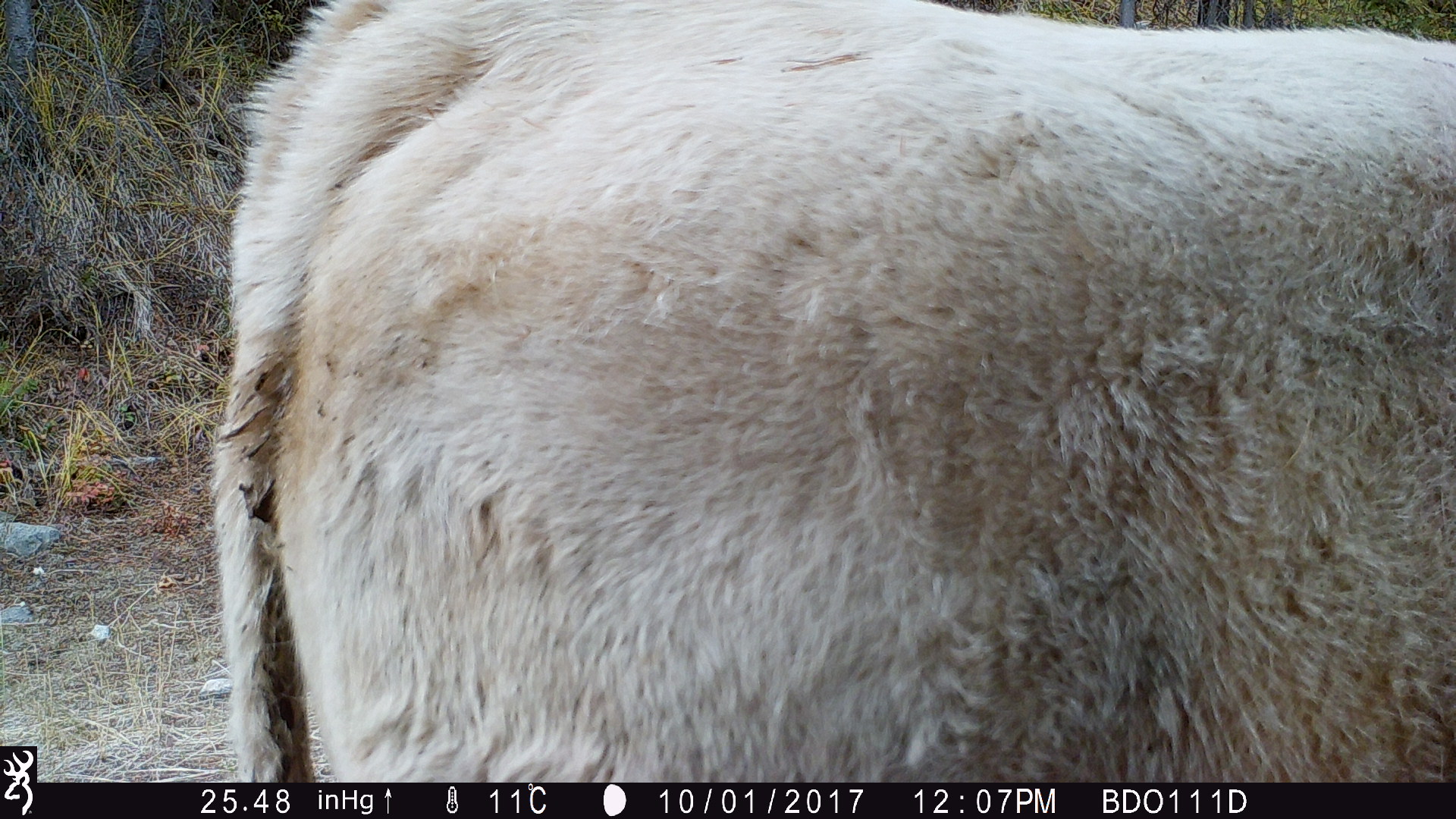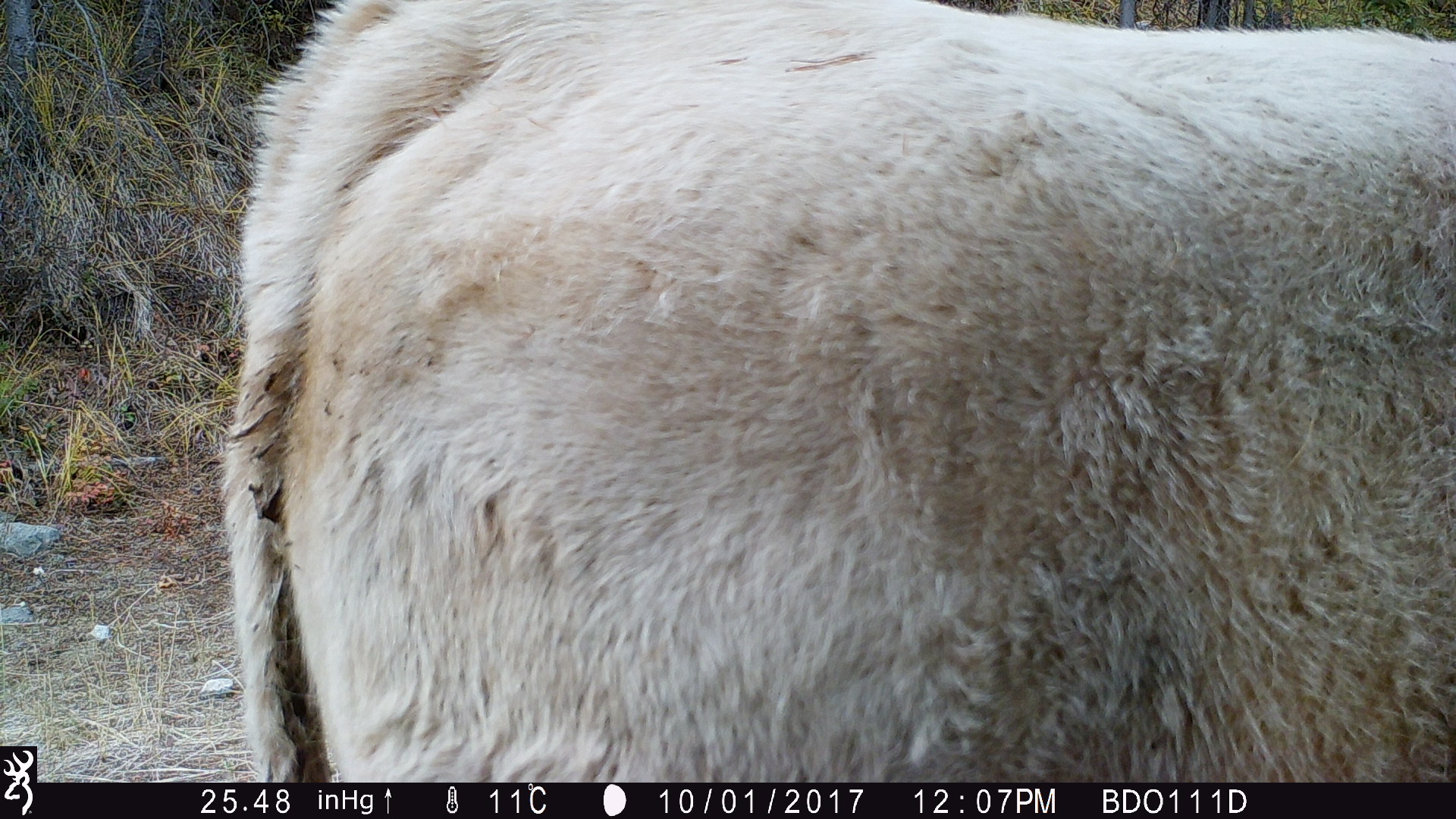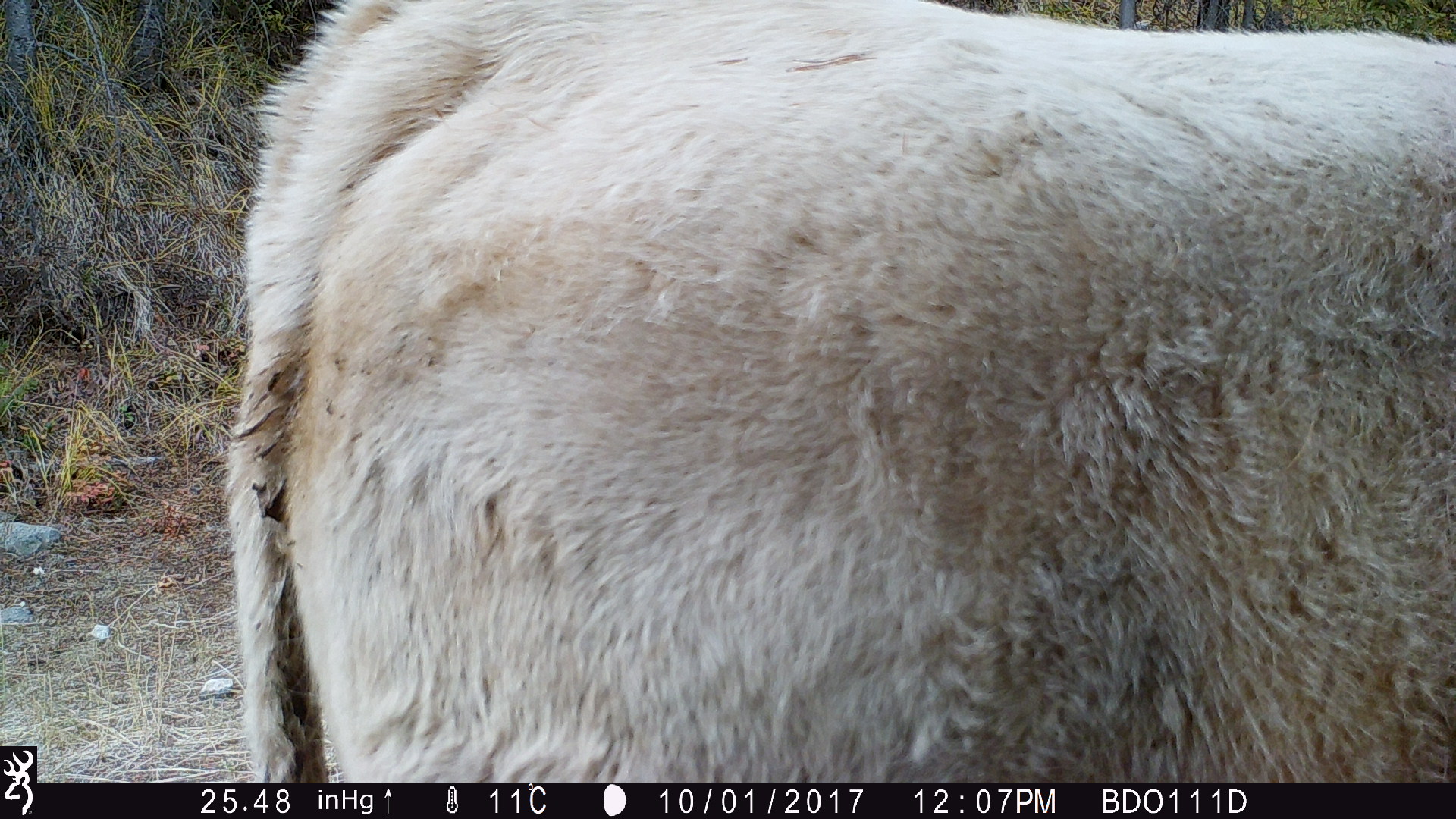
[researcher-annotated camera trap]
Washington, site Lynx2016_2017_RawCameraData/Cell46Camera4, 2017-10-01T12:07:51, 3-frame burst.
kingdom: Animalia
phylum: Chordata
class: Mammalia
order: Artiodactyla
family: Bovidae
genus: Bos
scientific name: Bos taurus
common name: domestic cattle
Domestic cattle (Bos taurus). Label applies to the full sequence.